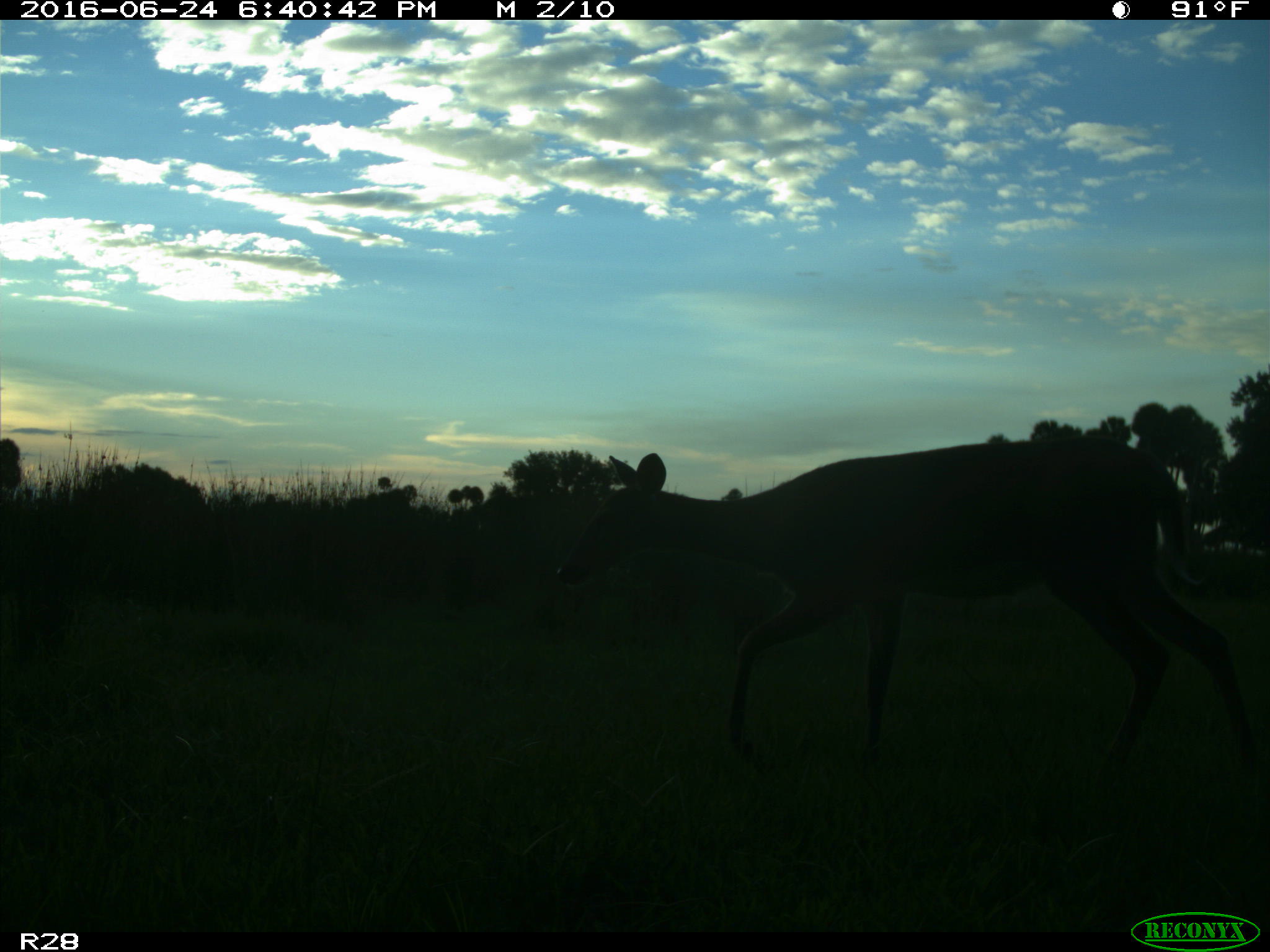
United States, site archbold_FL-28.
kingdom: Animalia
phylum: Chordata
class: Mammalia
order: Artiodactyla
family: Cervidae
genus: Odocoileus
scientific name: Odocoileus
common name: deer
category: unidentified deer